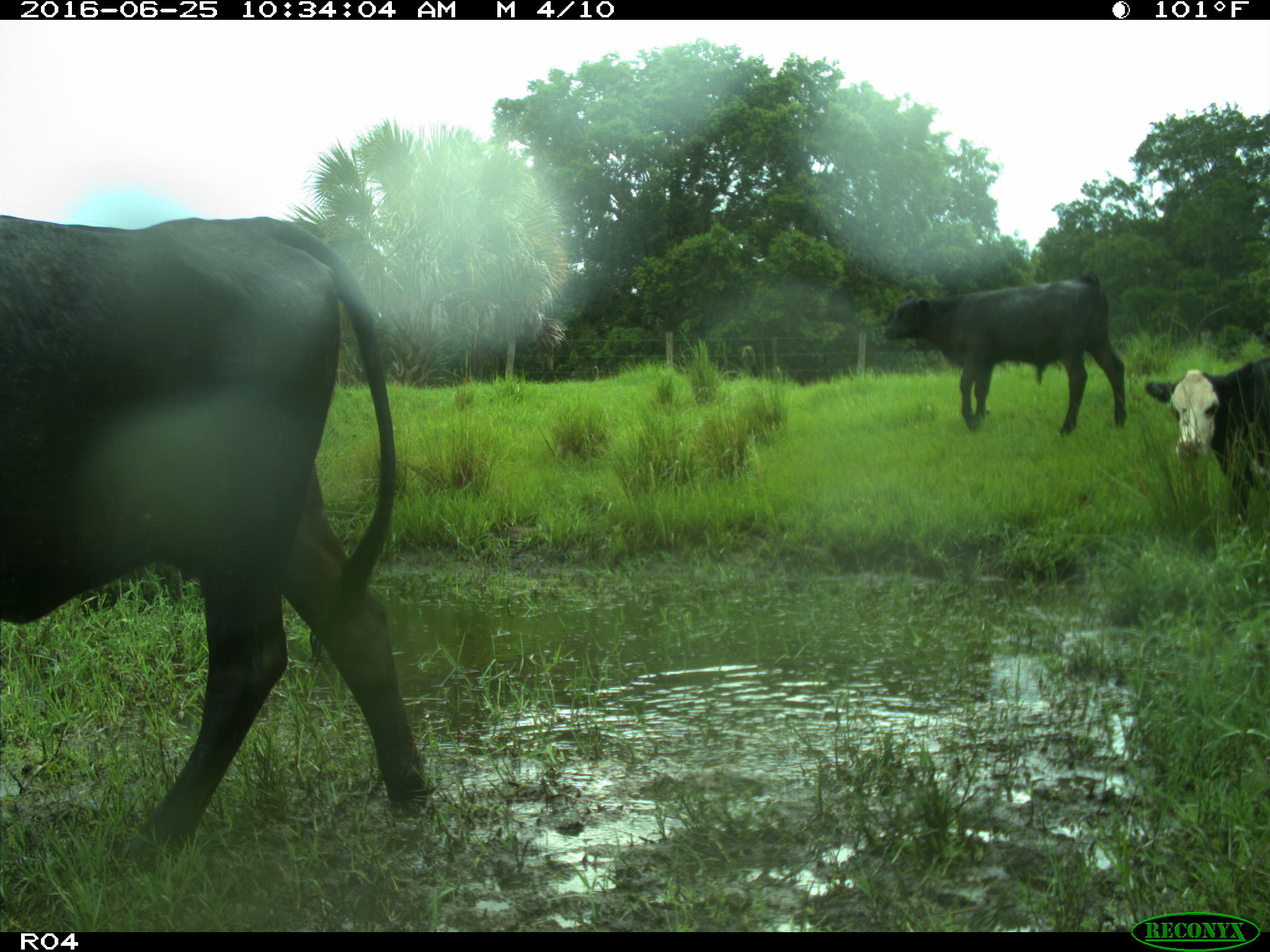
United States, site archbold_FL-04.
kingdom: Animalia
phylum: Chordata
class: Mammalia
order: Artiodactyla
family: Bovidae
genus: Bos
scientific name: Bos taurus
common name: domestic cow